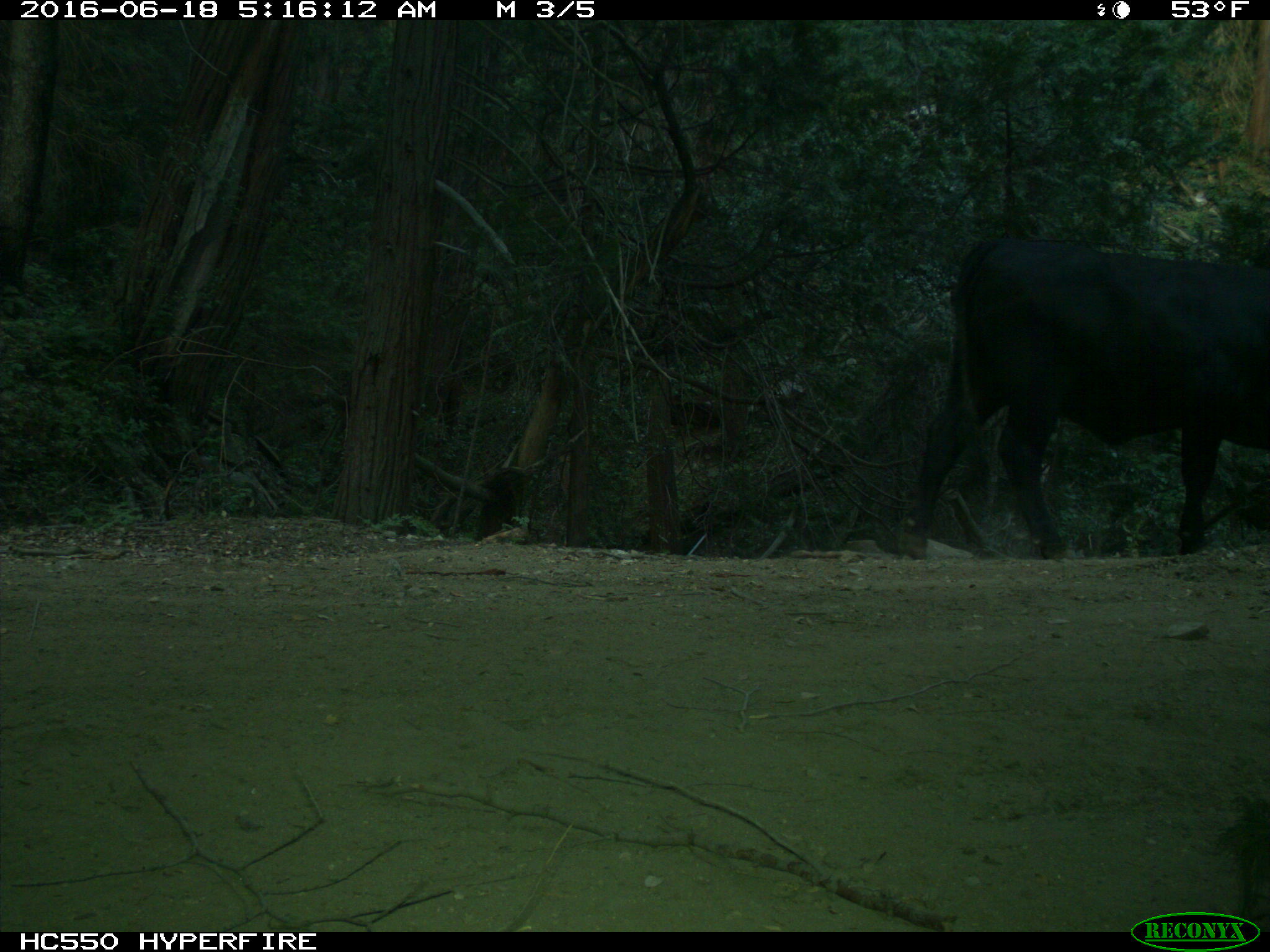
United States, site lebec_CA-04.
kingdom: Animalia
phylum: Chordata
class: Mammalia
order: Artiodactyla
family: Bovidae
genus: Bos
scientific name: Bos taurus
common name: domestic cow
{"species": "Bos taurus (domestic cow)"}